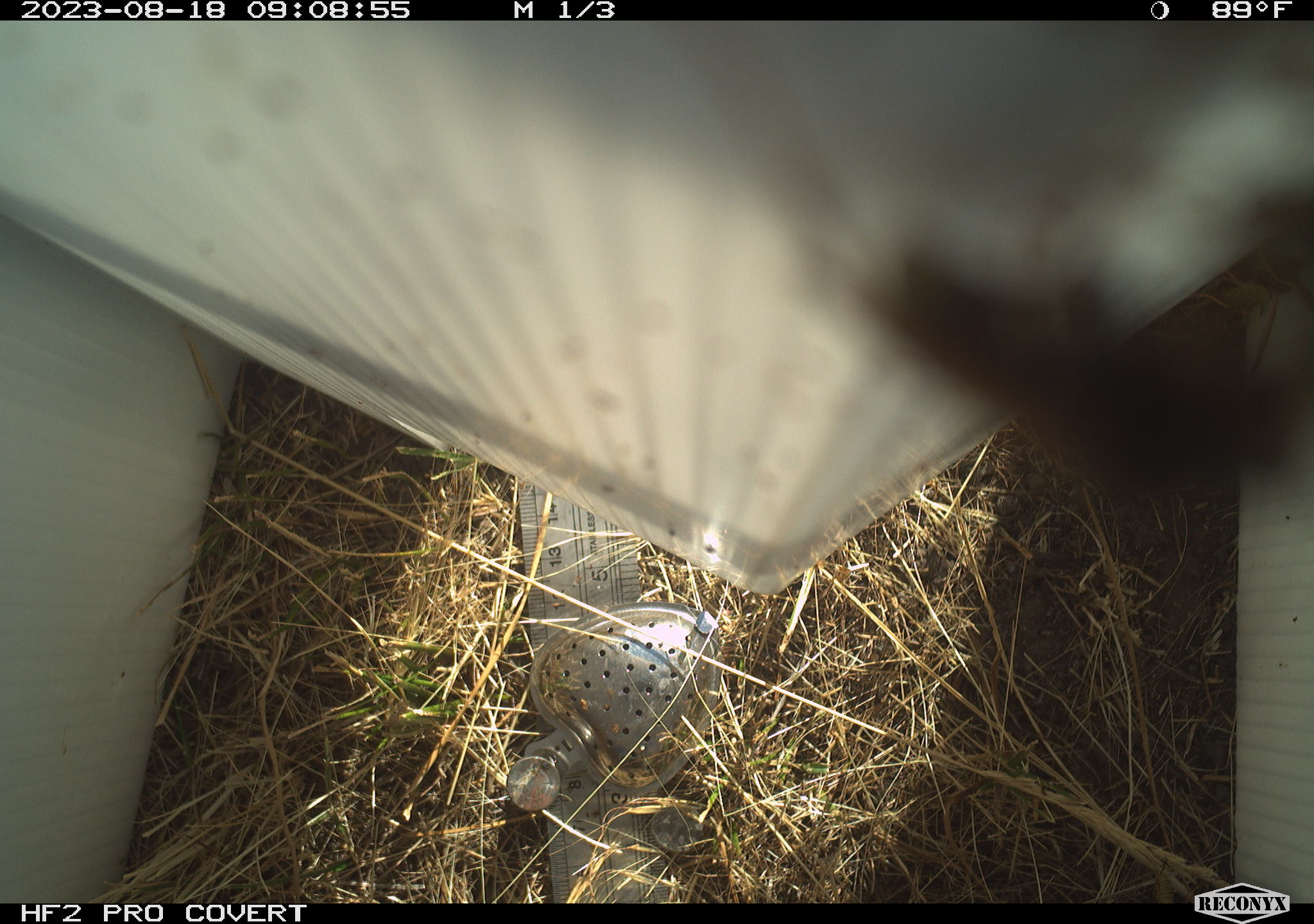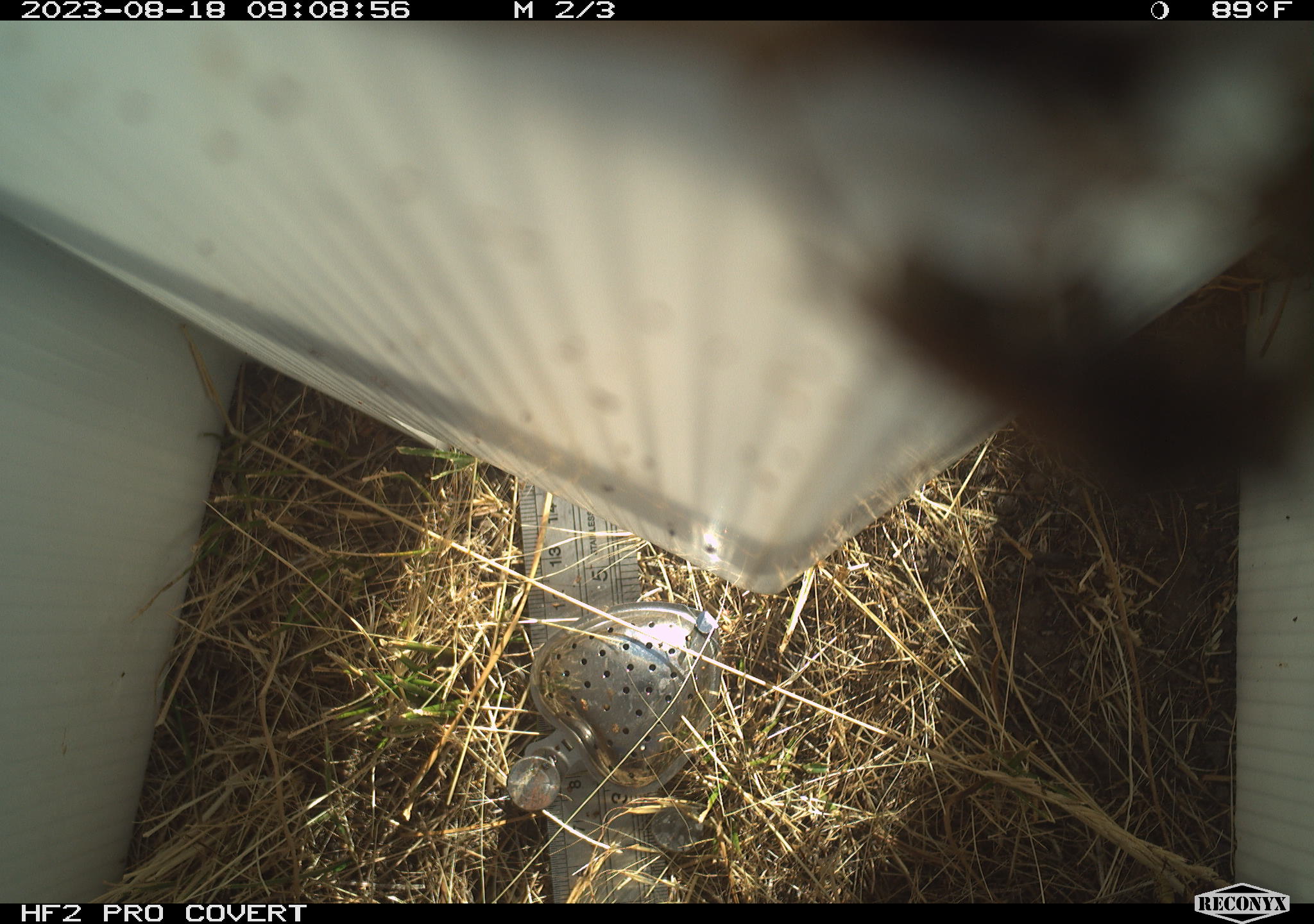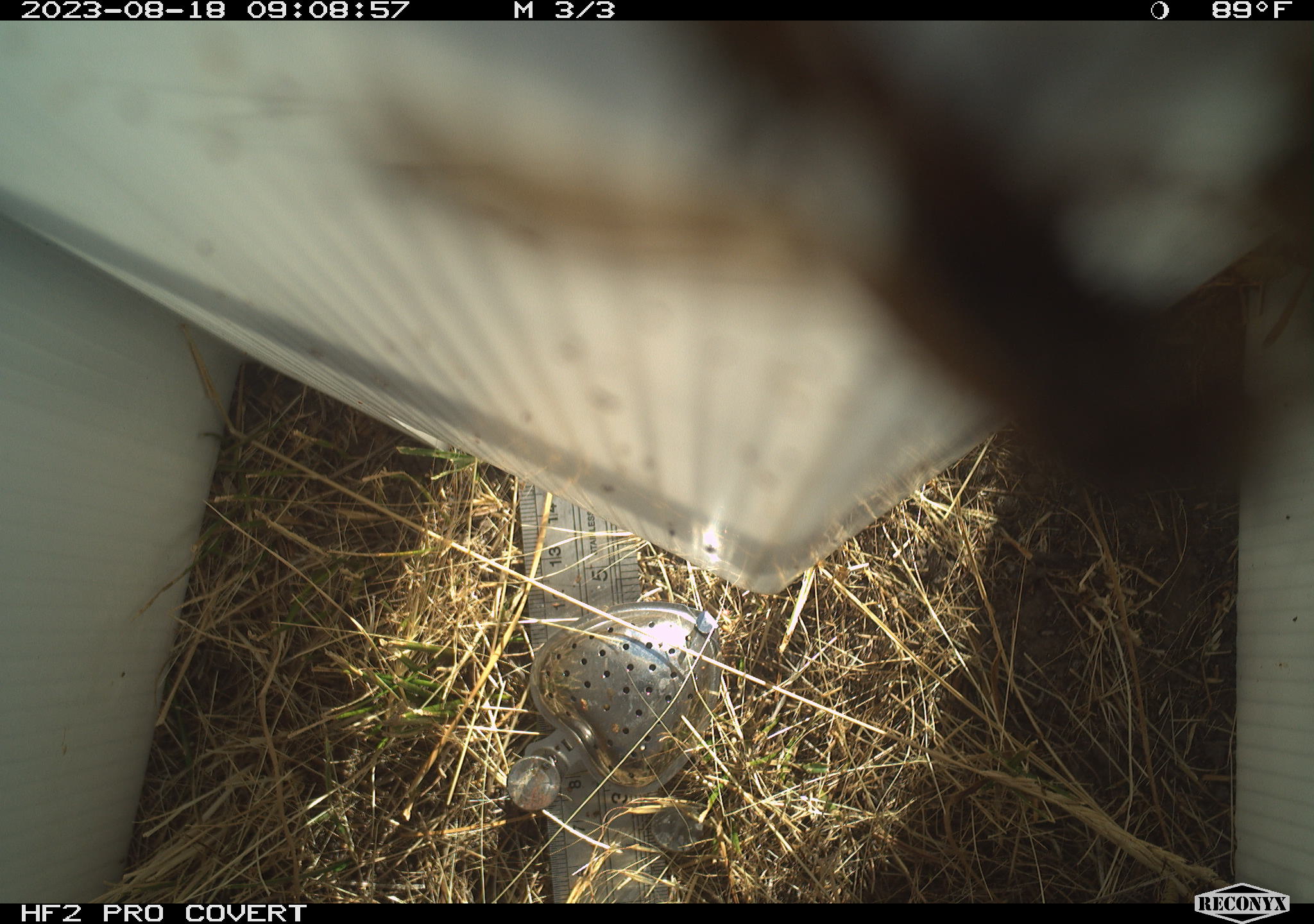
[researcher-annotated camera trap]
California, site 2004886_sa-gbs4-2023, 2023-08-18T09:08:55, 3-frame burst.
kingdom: Animalia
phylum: Arthropoda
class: Insecta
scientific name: Insecta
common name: insect